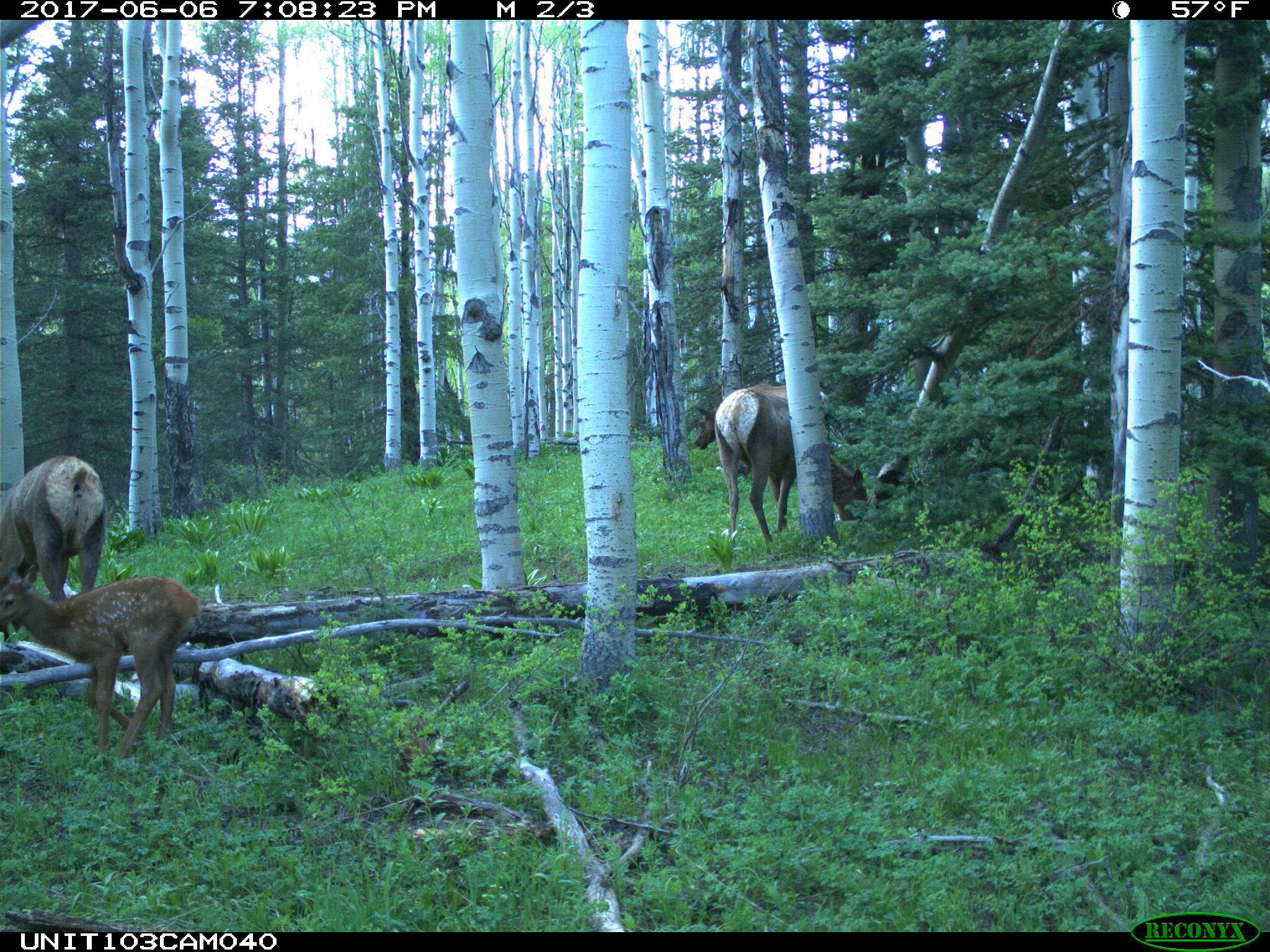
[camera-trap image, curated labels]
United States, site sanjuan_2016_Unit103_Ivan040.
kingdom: Animalia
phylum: Chordata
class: Mammalia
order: Artiodactyla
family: Cervidae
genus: Cervus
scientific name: Cervus elaphus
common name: red deer